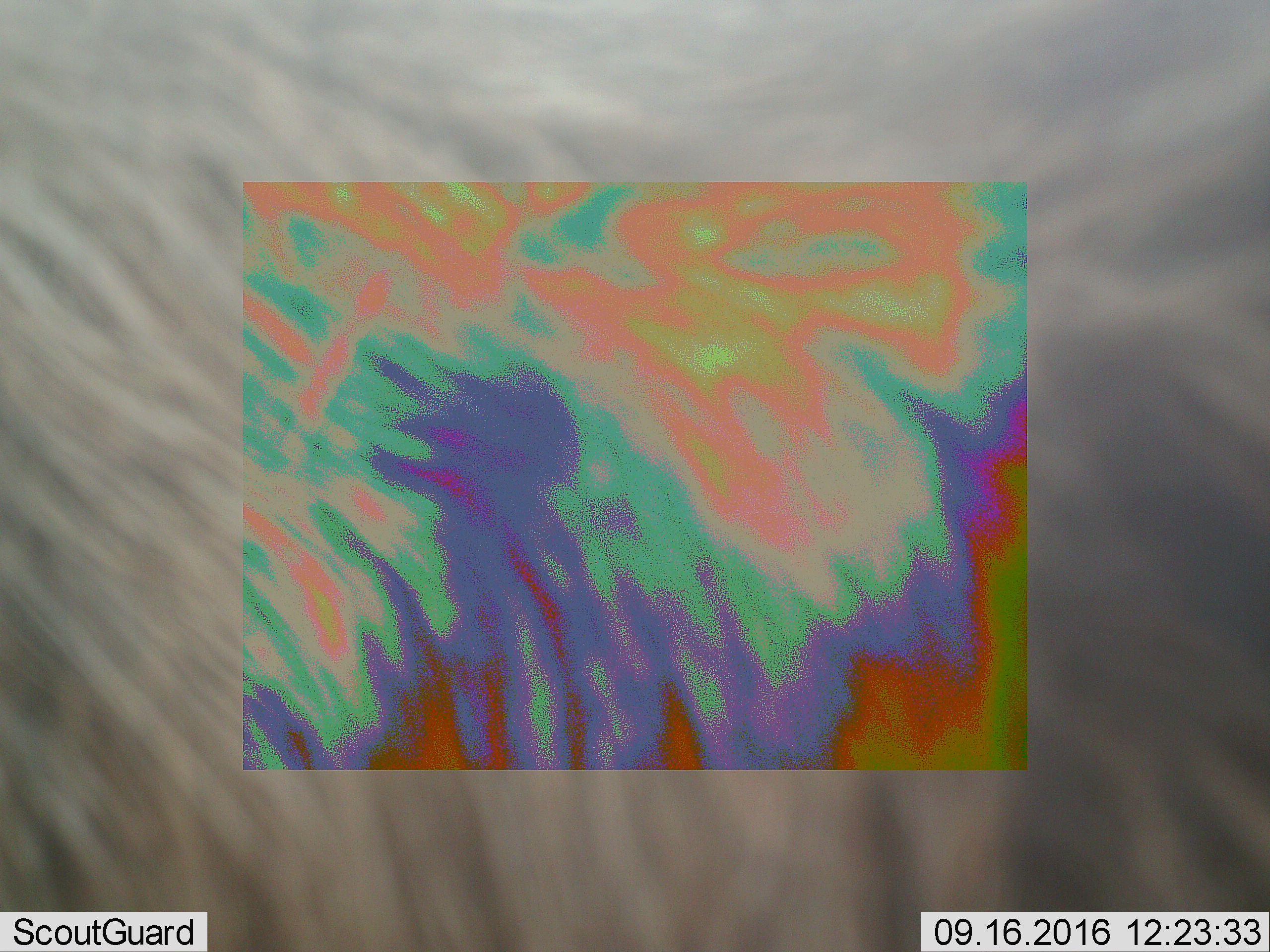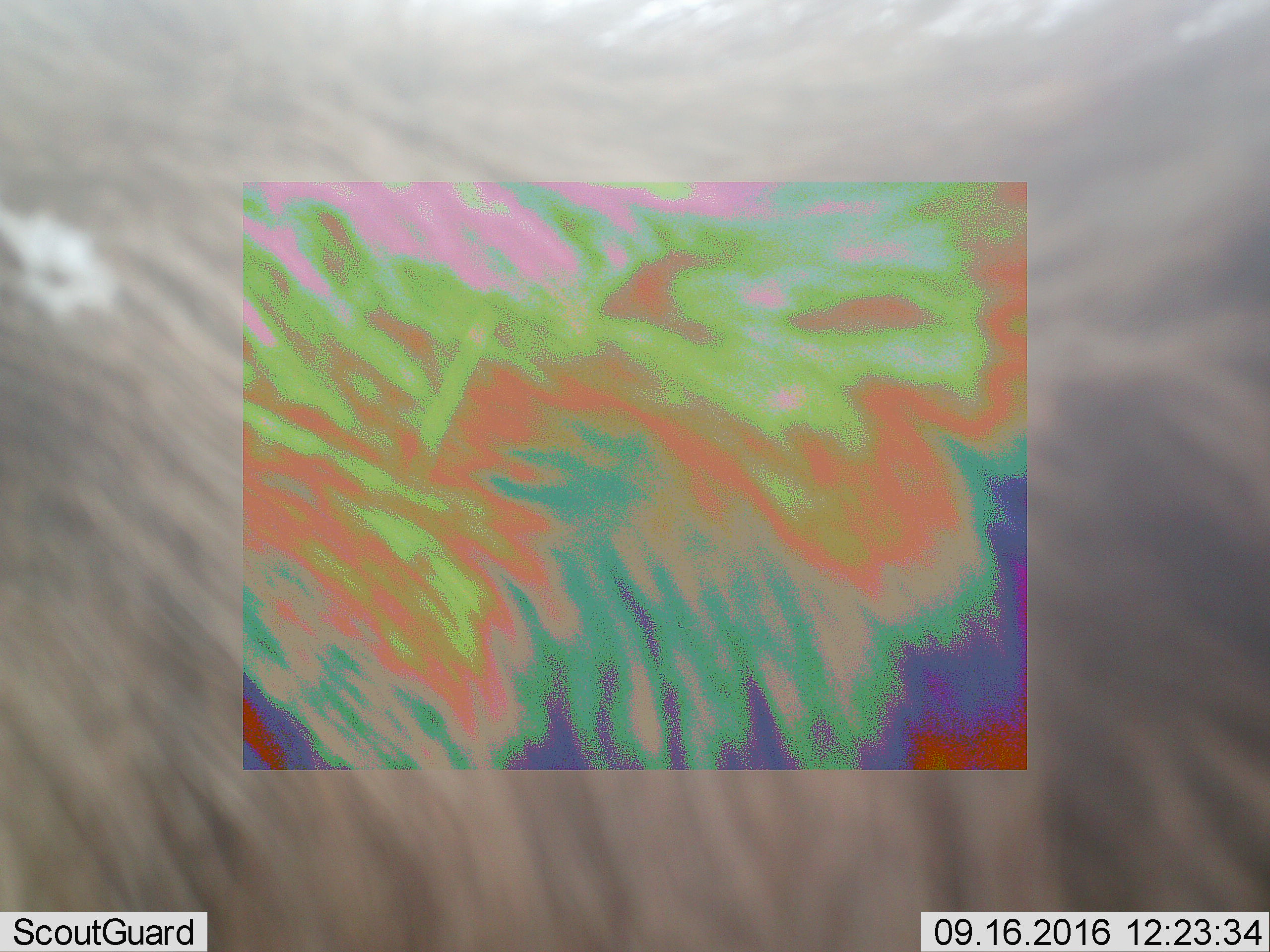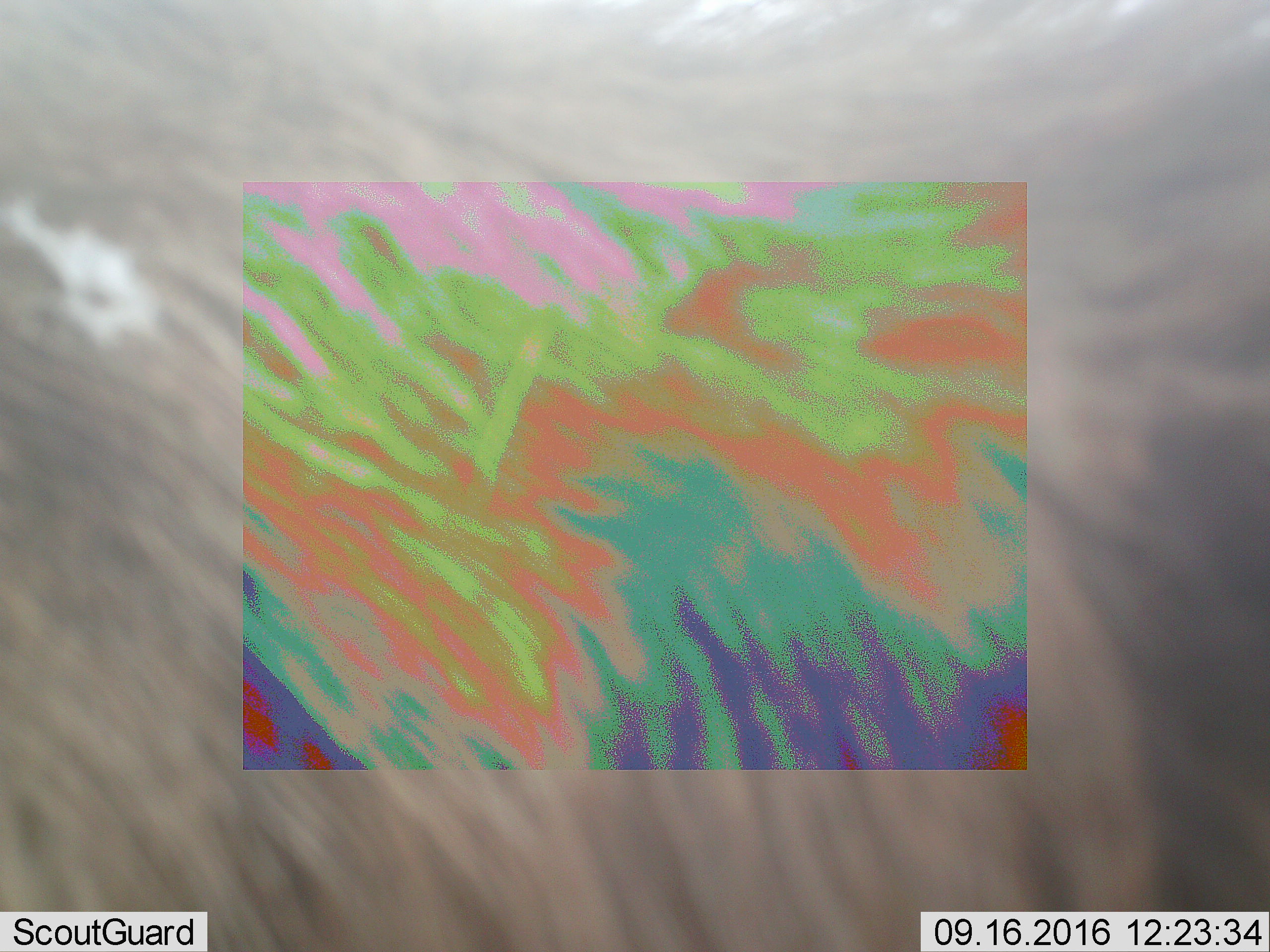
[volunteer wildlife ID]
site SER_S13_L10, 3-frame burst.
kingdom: Animalia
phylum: Chordata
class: Mammalia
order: Artiodactyla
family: Bovidae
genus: Connochaetes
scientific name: Connochaetes taurinus taurinus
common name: blue wildebeest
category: wildebeestblue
Wildebeestblue (blue wildebeest) (Connochaetes taurinus taurinus), count 1. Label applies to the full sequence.